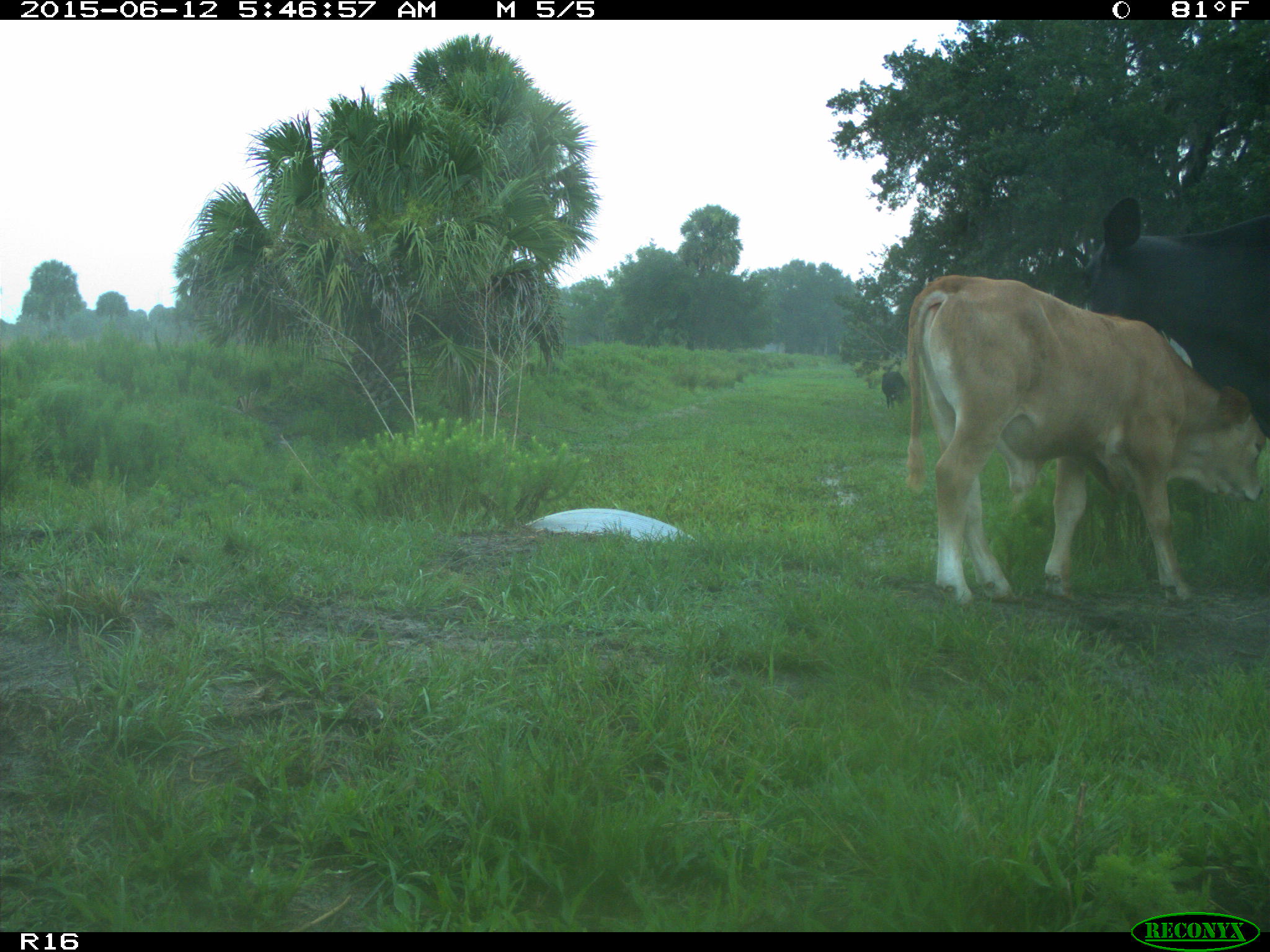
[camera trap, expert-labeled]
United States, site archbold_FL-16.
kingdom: Animalia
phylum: Chordata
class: Mammalia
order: Artiodactyla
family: Bovidae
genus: Bos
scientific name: Bos taurus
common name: domestic cow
Bos taurus (domestic cow).